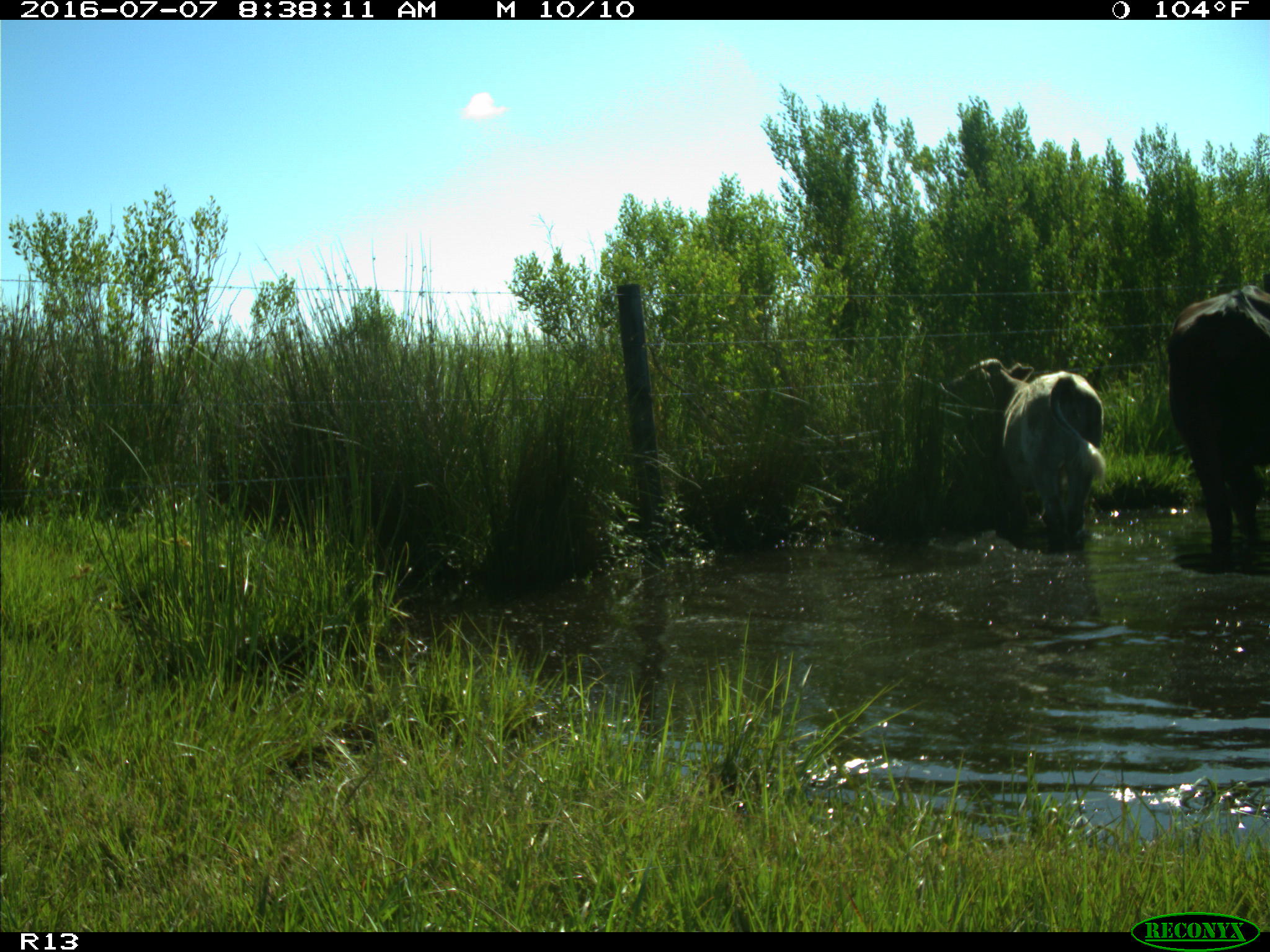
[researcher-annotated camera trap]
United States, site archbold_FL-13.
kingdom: Animalia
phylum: Chordata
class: Mammalia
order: Artiodactyla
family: Bovidae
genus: Bos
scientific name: Bos taurus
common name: domestic cow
Bos taurus (domestic cow).